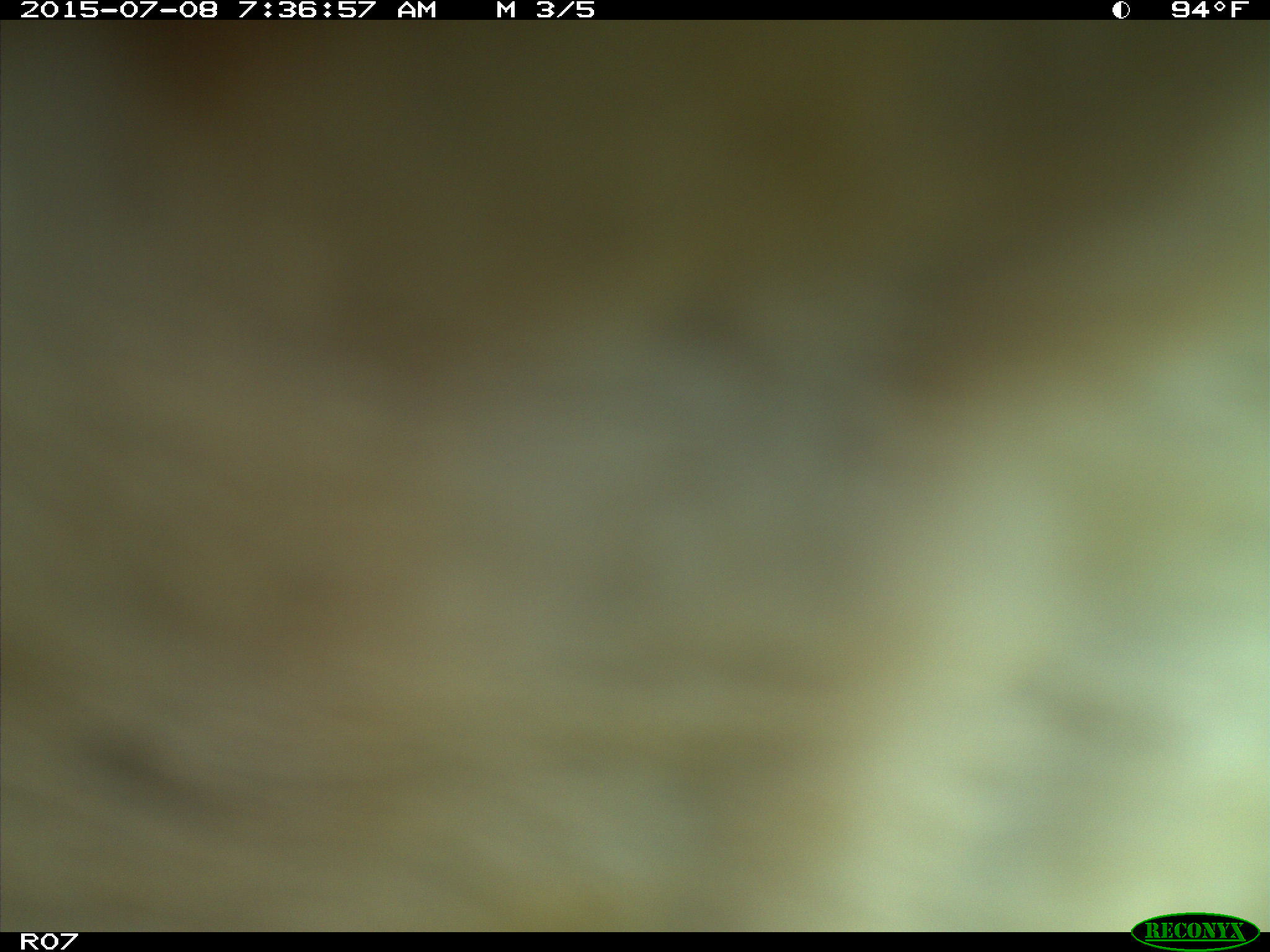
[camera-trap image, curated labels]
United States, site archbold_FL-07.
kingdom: Animalia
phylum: Chordata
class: Mammalia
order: Artiodactyla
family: Bovidae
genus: Bos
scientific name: Bos taurus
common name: domestic cow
Bos taurus (domestic cow).